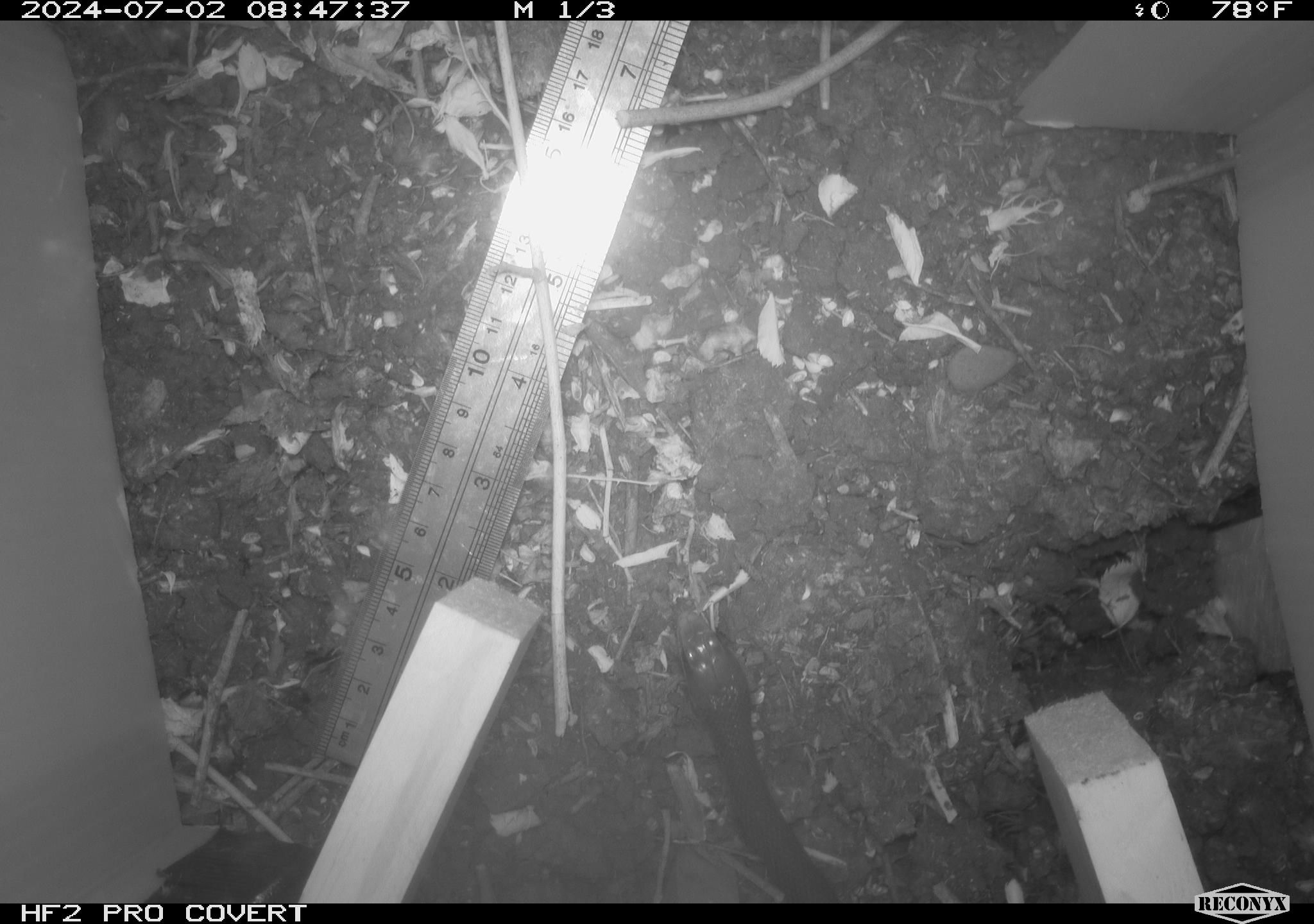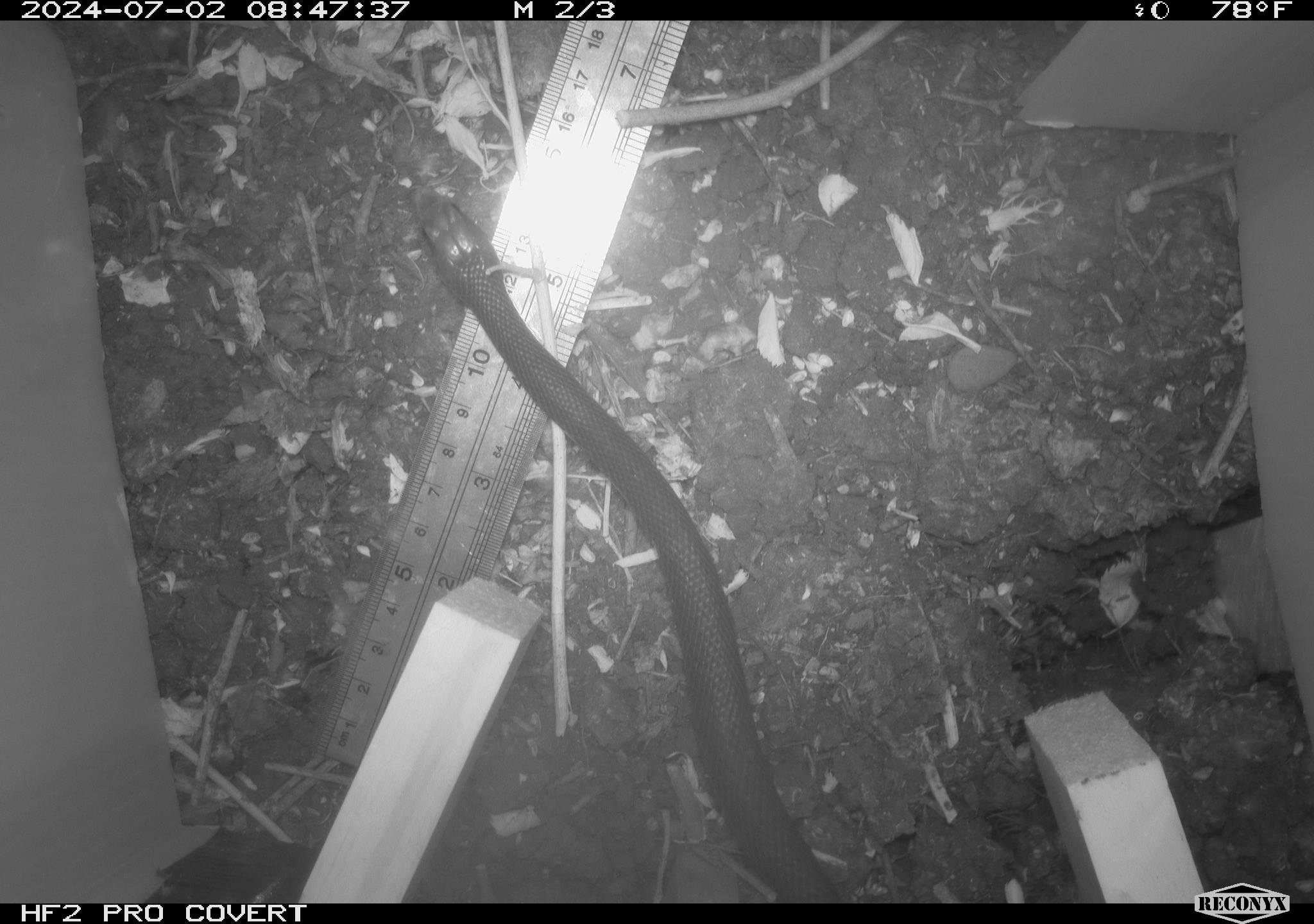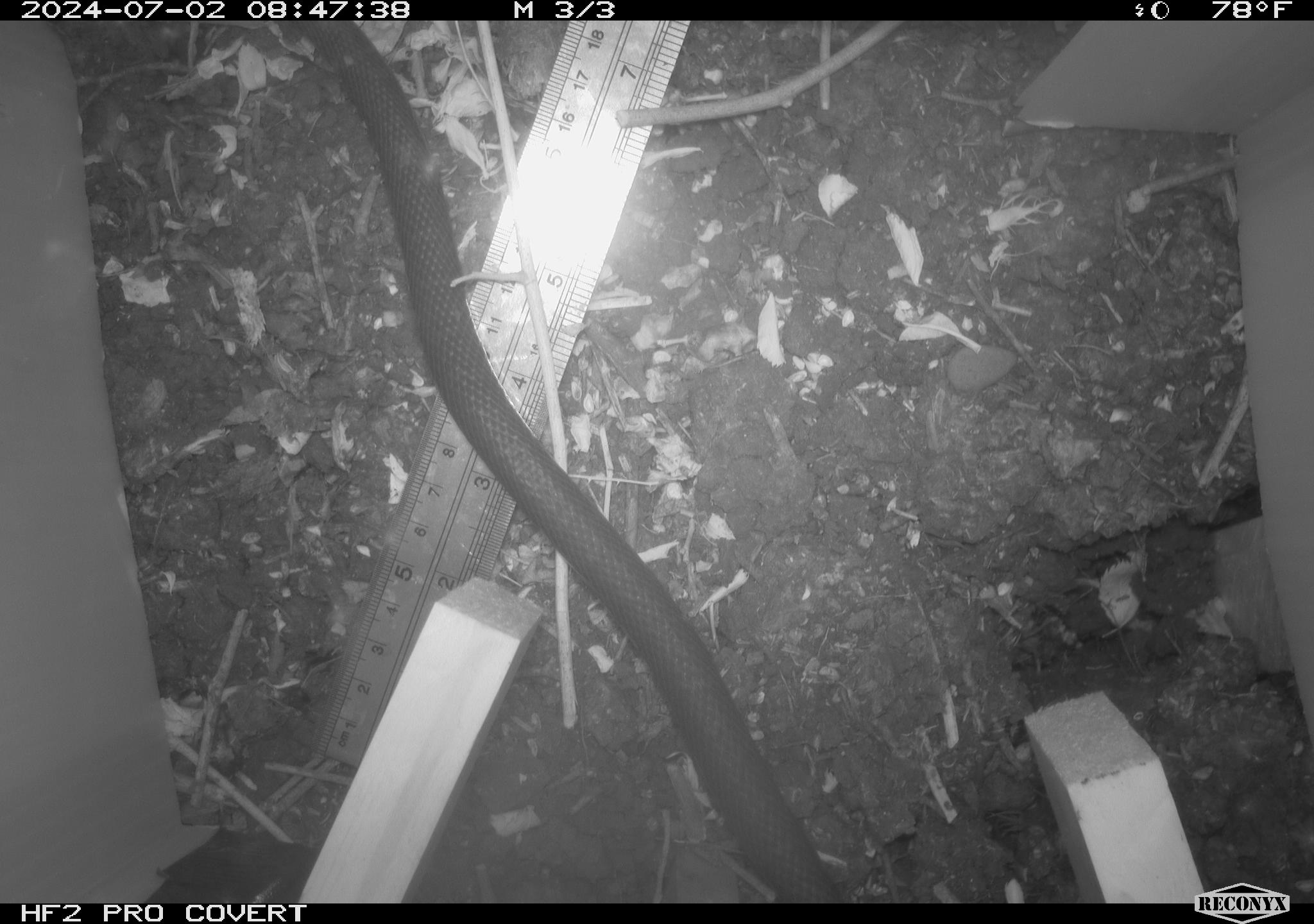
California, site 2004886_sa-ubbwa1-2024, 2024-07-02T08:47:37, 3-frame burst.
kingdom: Animalia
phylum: Chordata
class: Reptilia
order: Squamata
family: Colubridae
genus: Coluber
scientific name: Coluber constrictor mormon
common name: western yellow-bellied racer